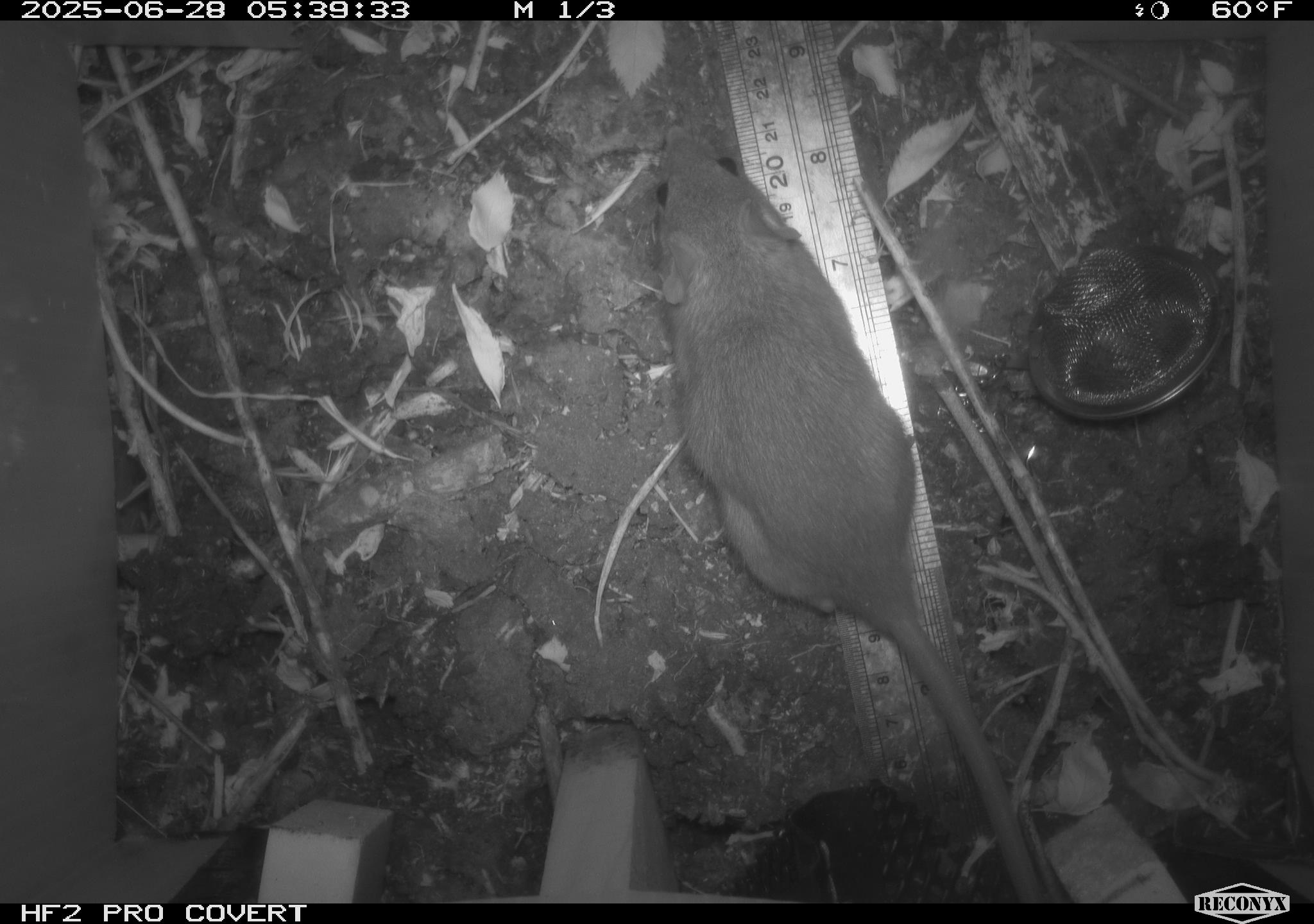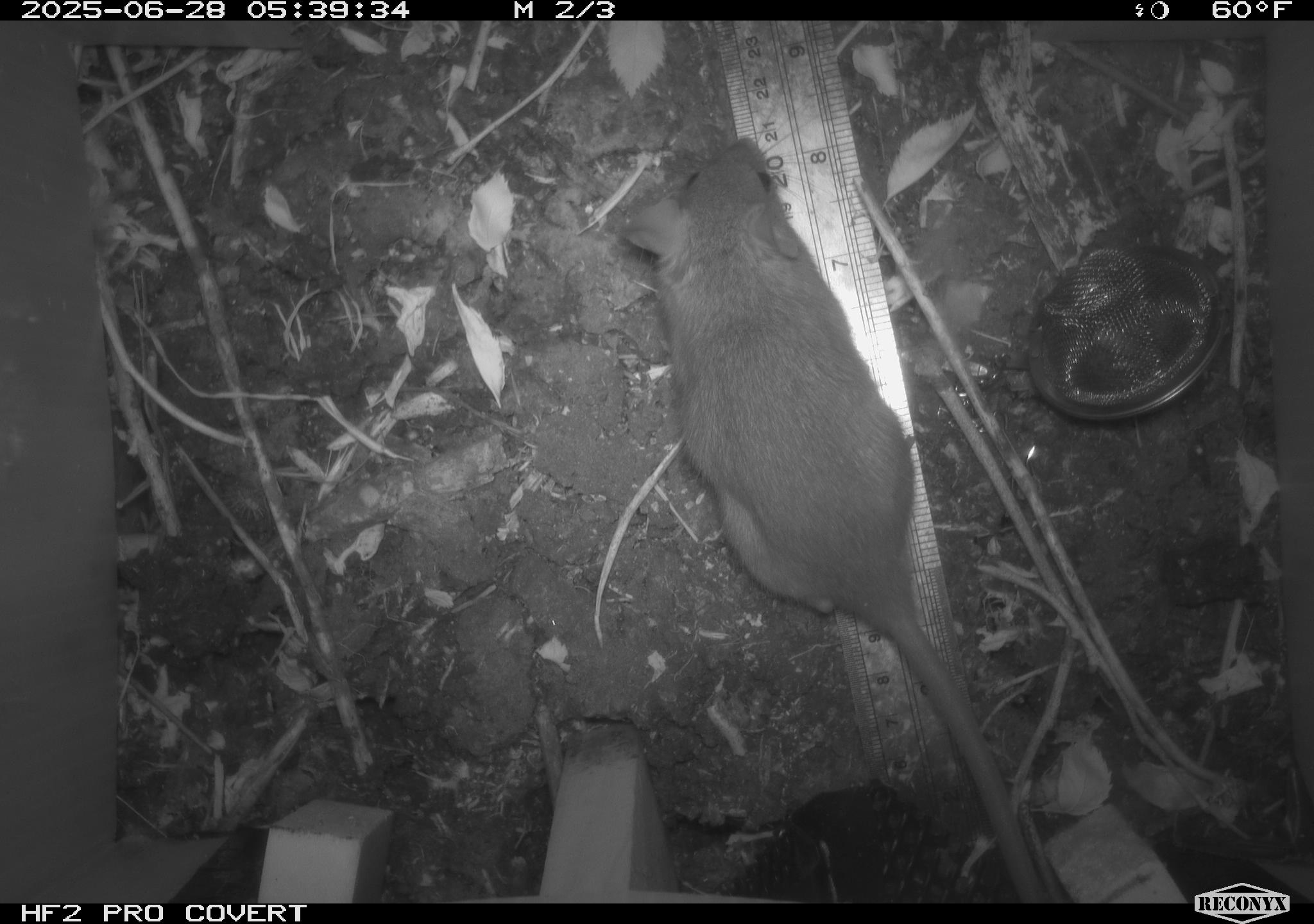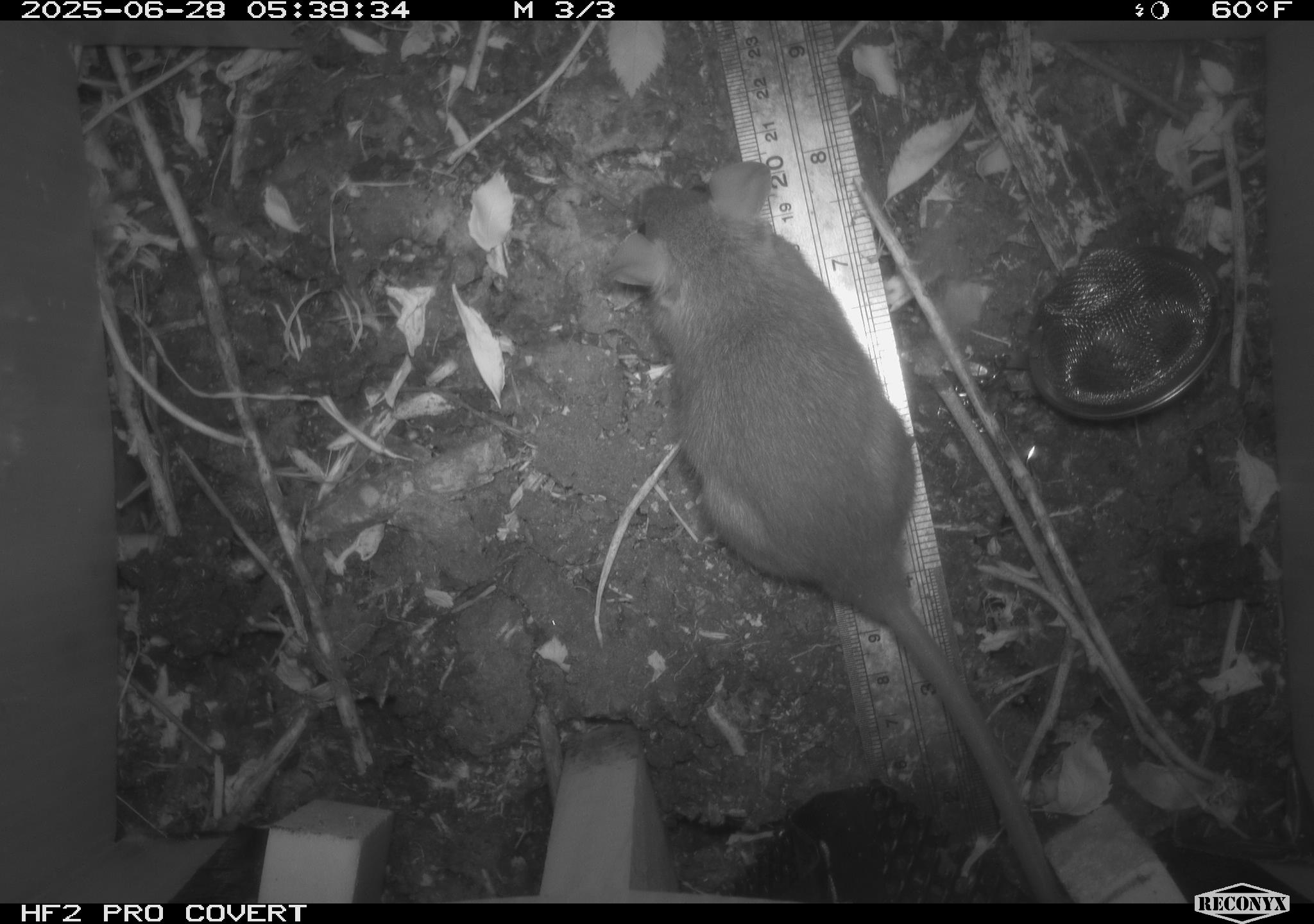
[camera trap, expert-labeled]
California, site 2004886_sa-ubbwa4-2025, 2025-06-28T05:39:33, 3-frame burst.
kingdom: Animalia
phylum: Chordata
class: Mammalia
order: Rodentia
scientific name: Rodentia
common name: rodent